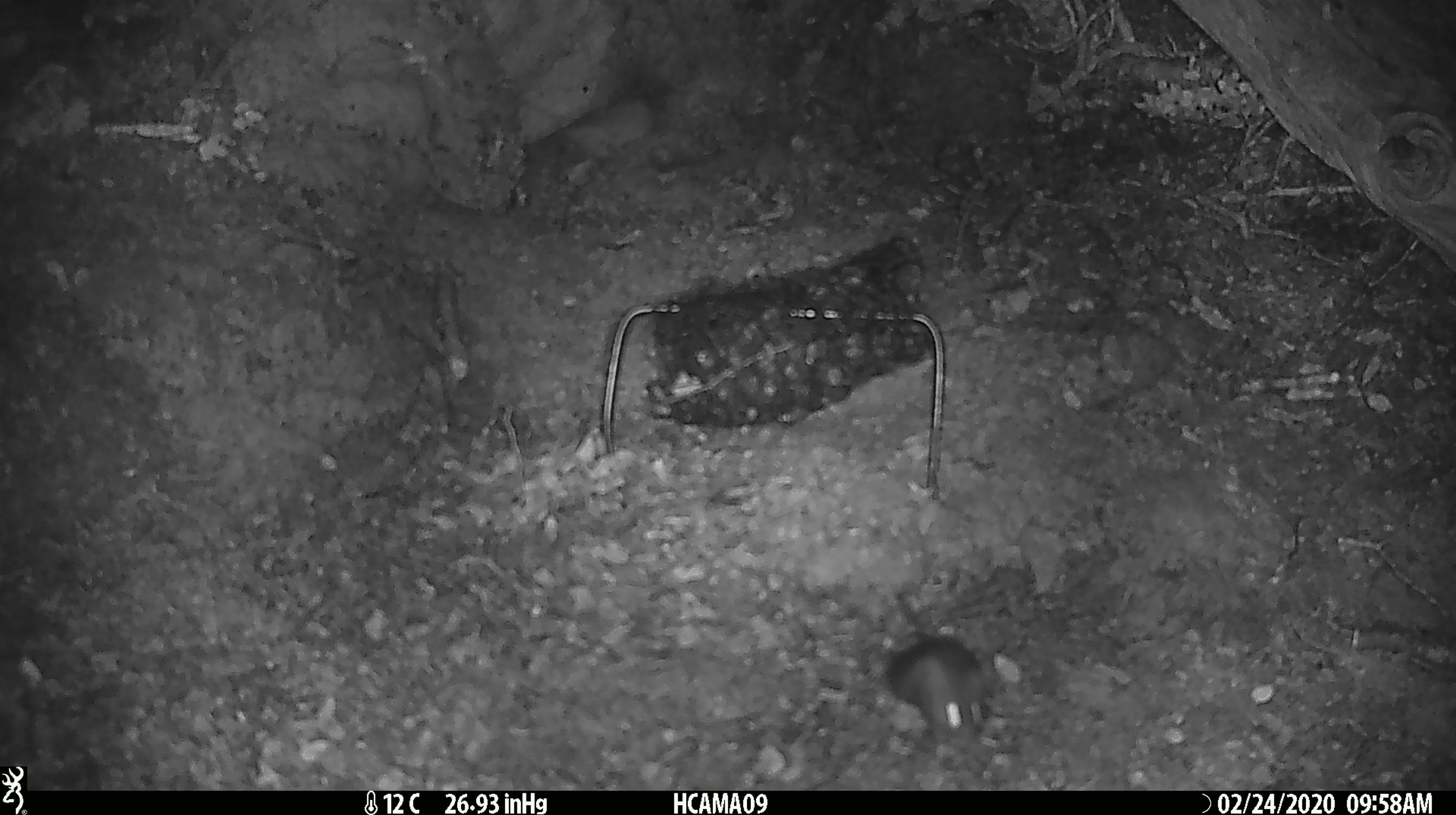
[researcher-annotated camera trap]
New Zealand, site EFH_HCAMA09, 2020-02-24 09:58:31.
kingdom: Animalia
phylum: Chordata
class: Mammalia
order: Rodentia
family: Muridae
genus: Mus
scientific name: Mus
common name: mouse